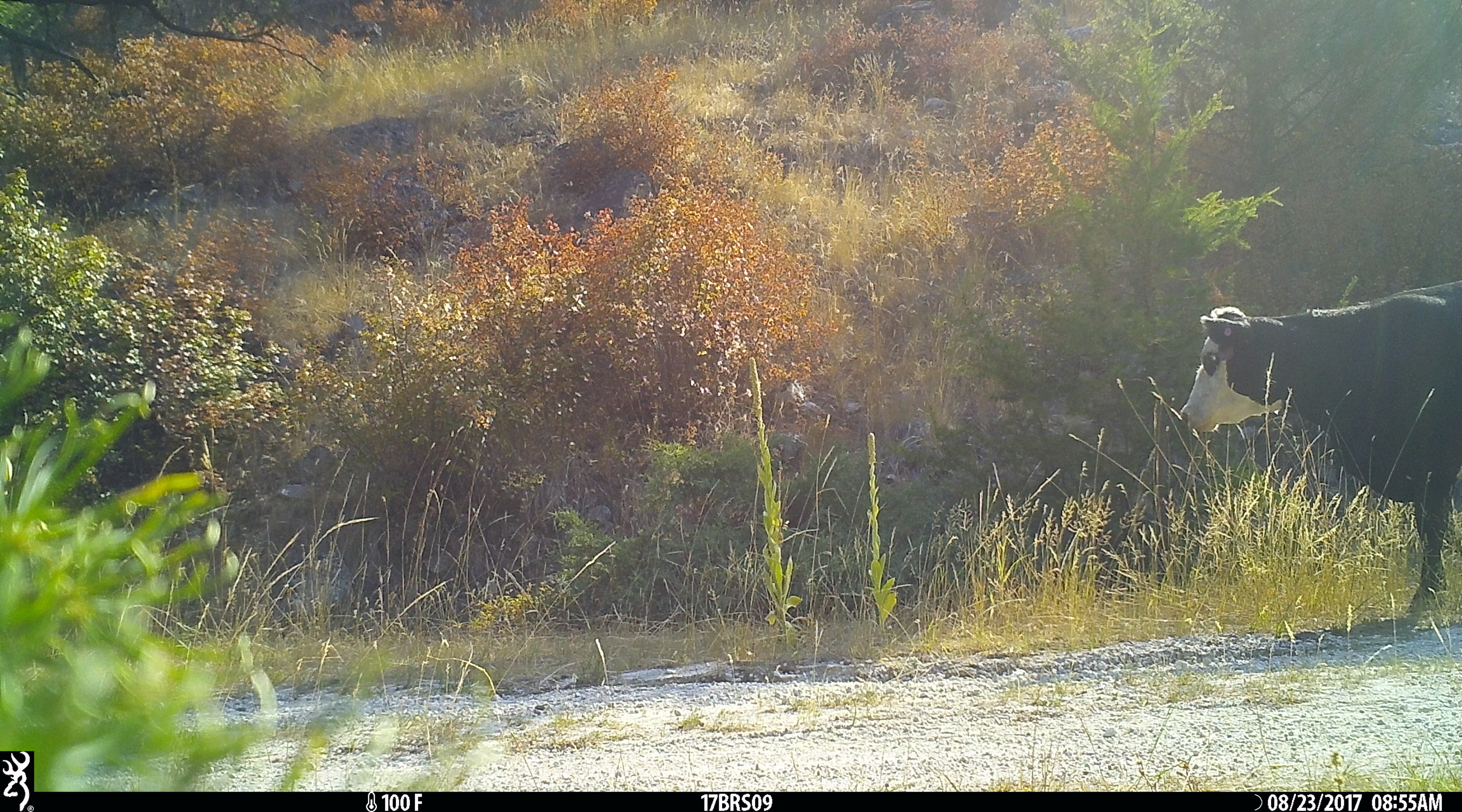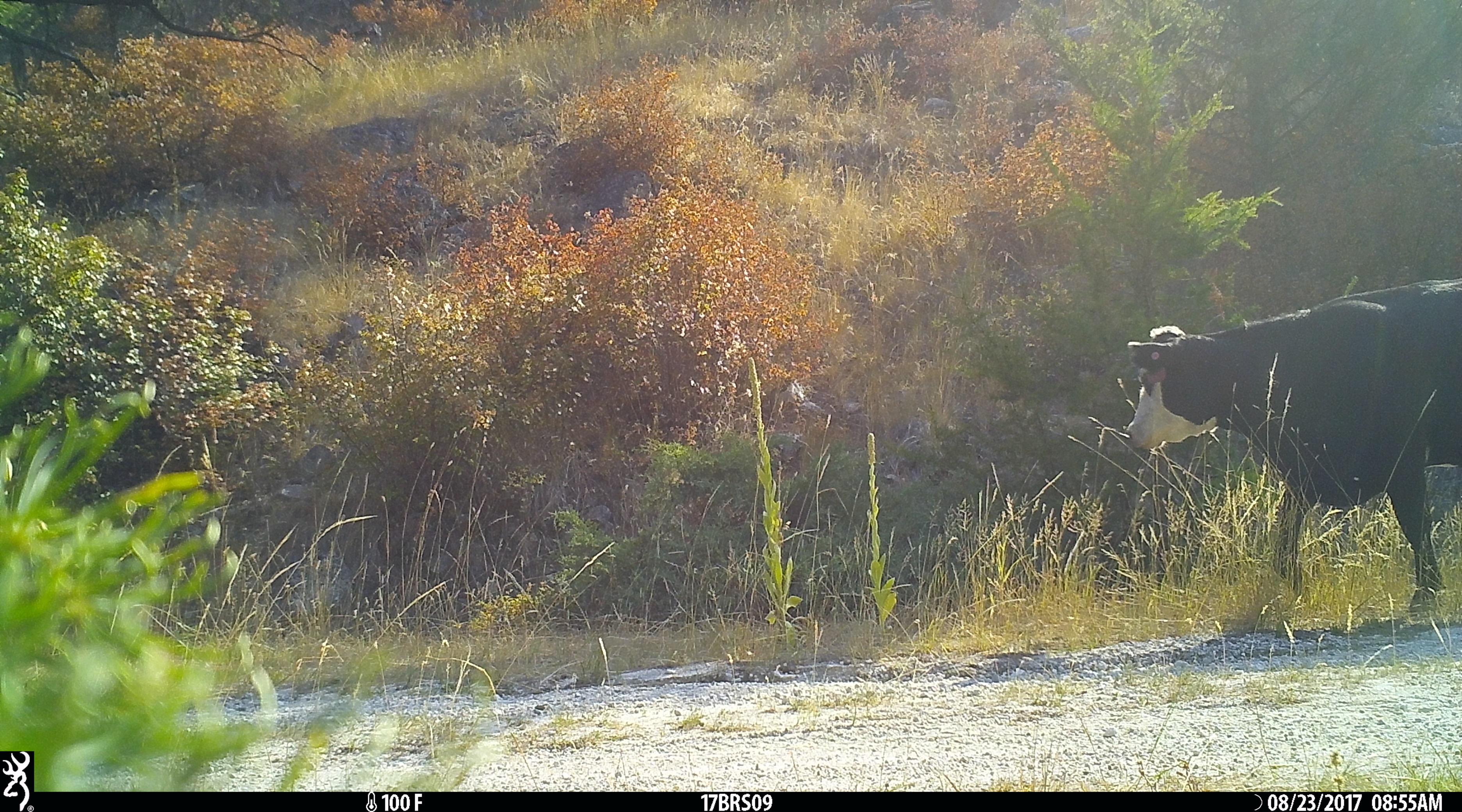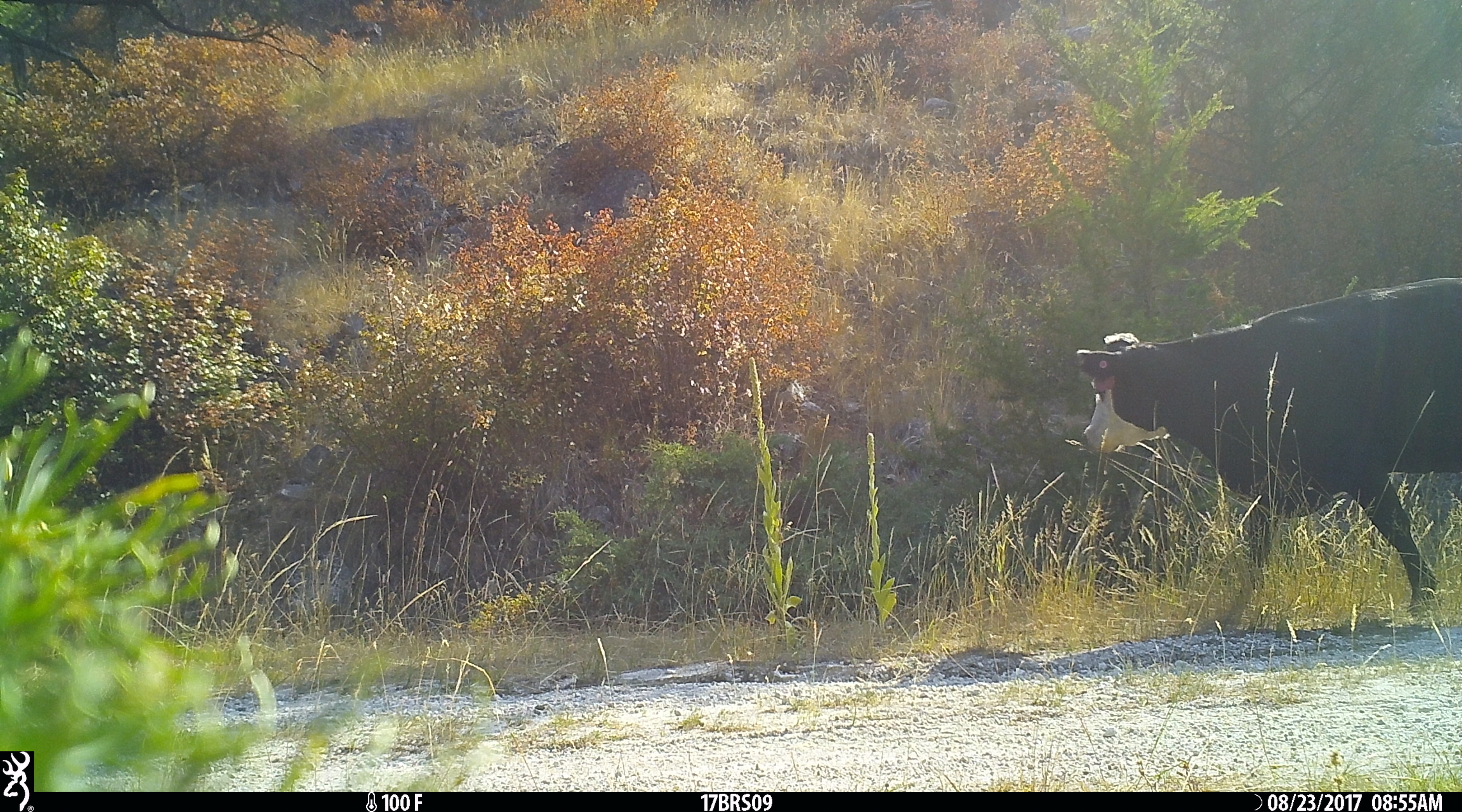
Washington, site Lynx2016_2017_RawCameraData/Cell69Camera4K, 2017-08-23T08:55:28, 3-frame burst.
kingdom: Animalia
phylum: Chordata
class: Mammalia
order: Artiodactyla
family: Bovidae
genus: Bos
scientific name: Bos taurus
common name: domestic cattle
Domestic cattle (Bos taurus). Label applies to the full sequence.